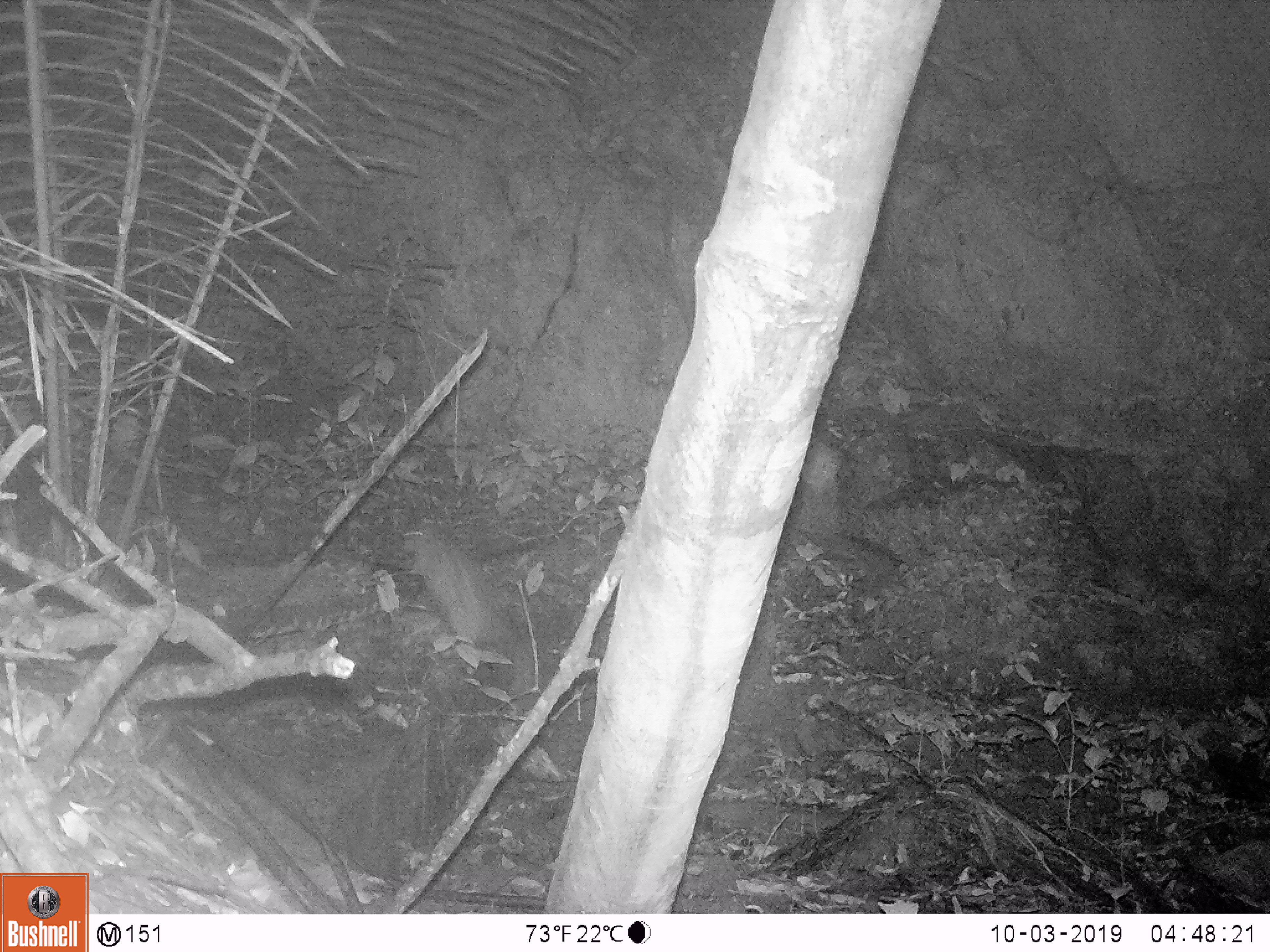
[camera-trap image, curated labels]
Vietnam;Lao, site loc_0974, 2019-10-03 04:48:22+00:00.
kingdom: Animalia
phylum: Chordata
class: Mammalia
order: Rodentia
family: Hystricidae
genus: Atherurus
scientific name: Atherurus macrourus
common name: asiatic brush-tailed porcupine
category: asiatic brush tailed porcupine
Asiatic brush tailed porcupine (asiatic brush-tailed porcupine) (Atherurus macrourus). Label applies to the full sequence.